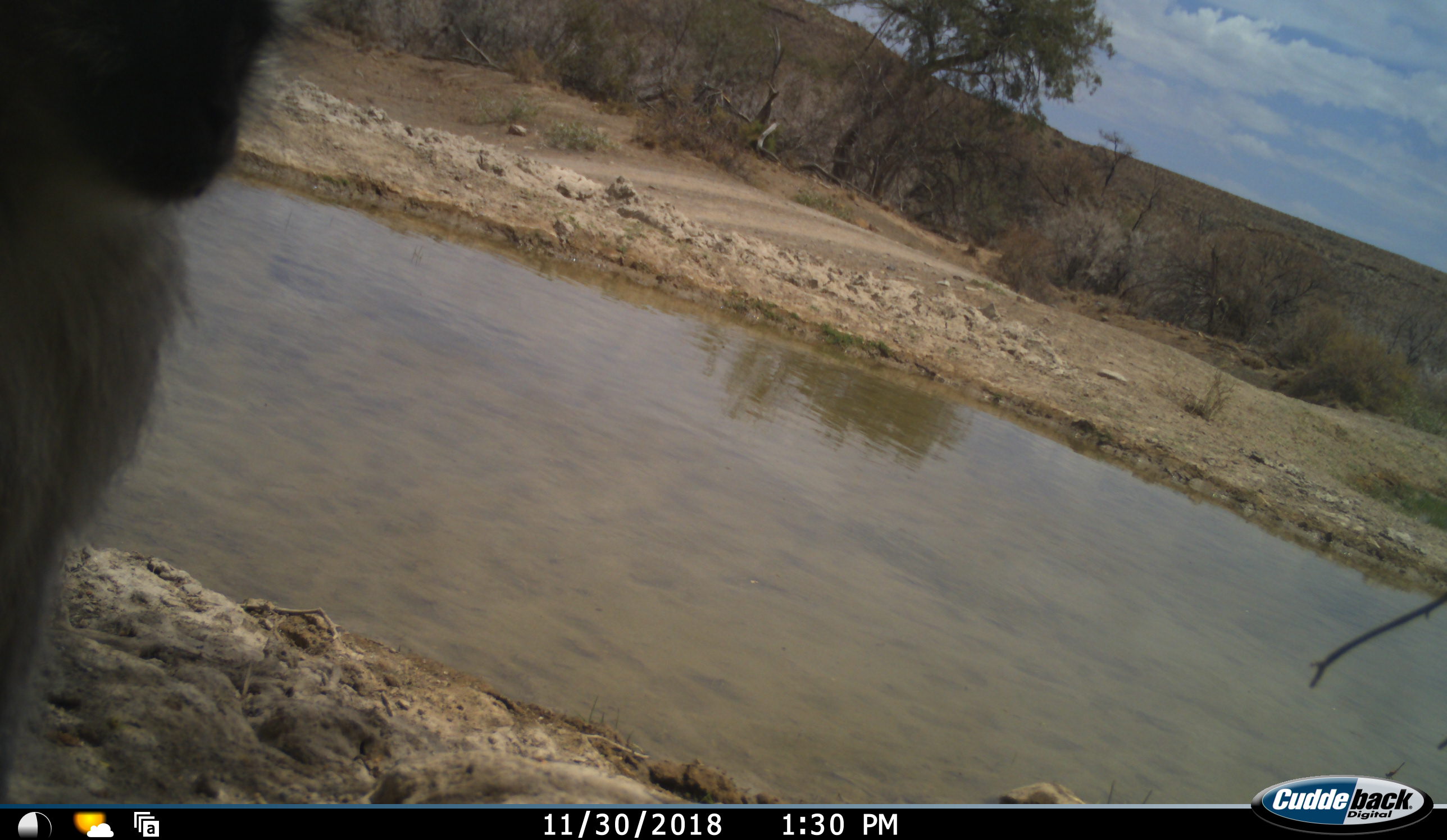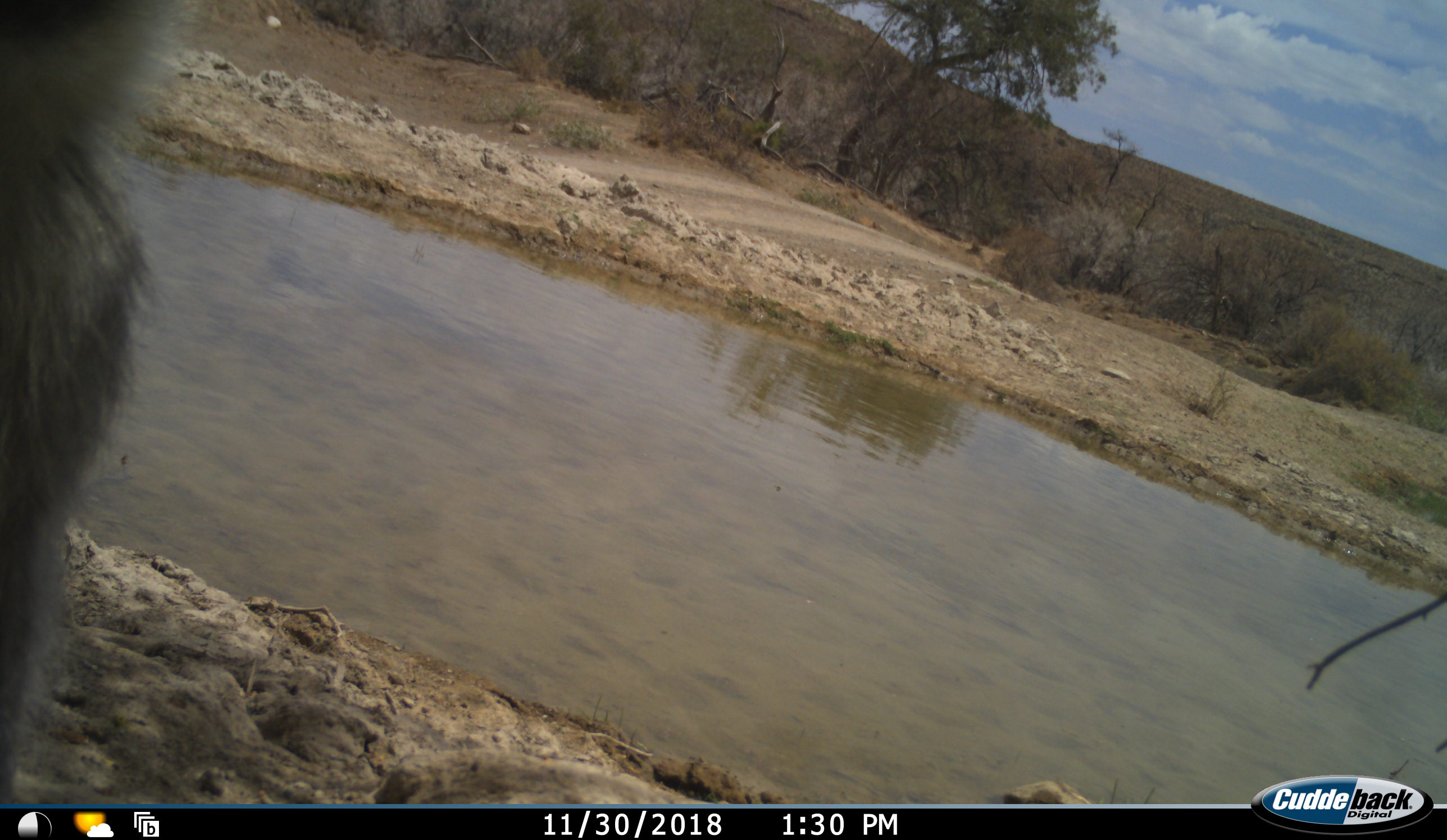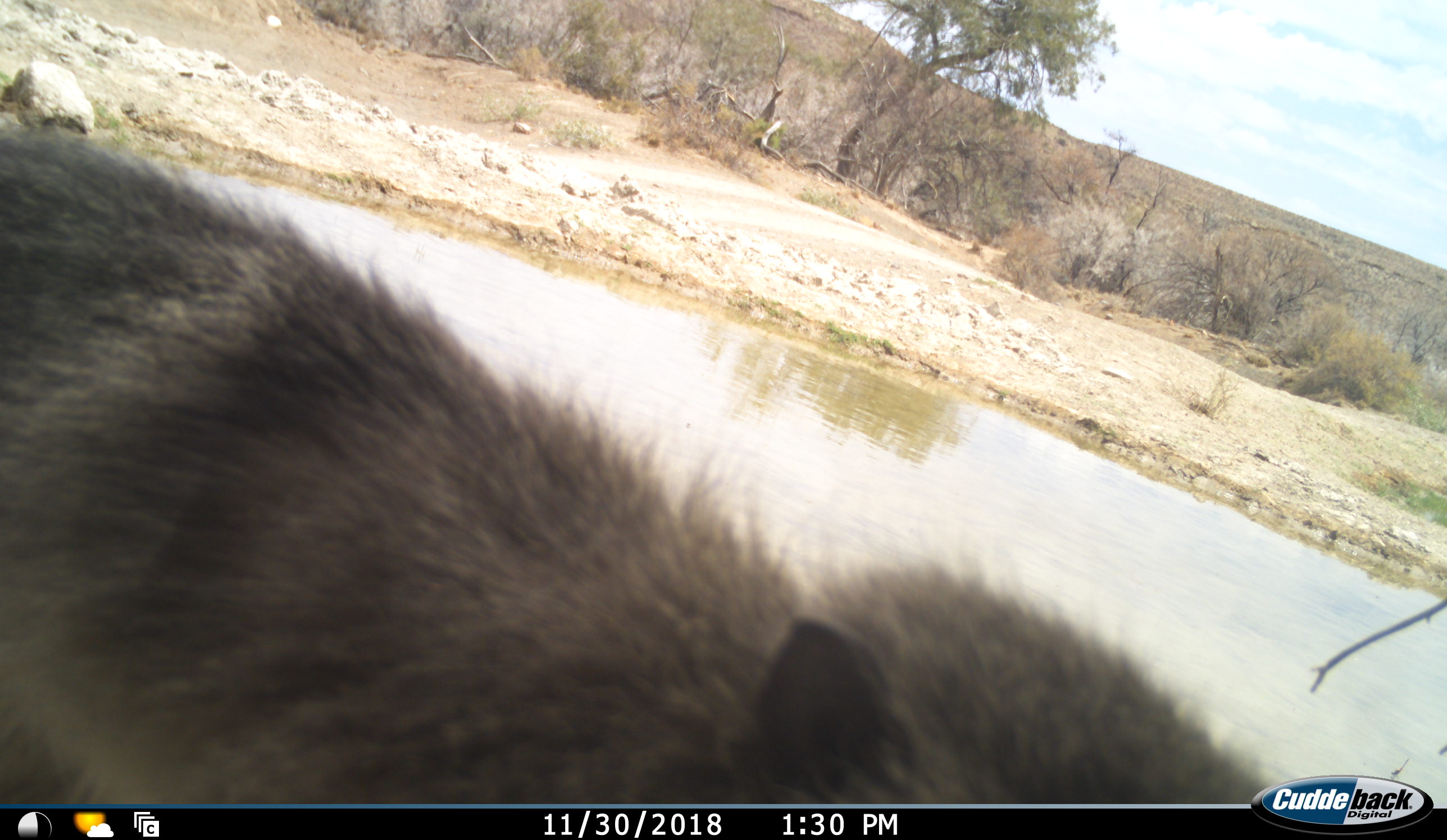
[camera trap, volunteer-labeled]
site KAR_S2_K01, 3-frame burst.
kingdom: Animalia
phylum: Chordata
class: Mammalia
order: Primates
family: Cercopithecidae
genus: Chlorocebus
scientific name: Chlorocebus pygerythrus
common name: vervet monkey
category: monkeyvervet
Monkeyvervet (vervet monkey) (Chlorocebus pygerythrus), count 1. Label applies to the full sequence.